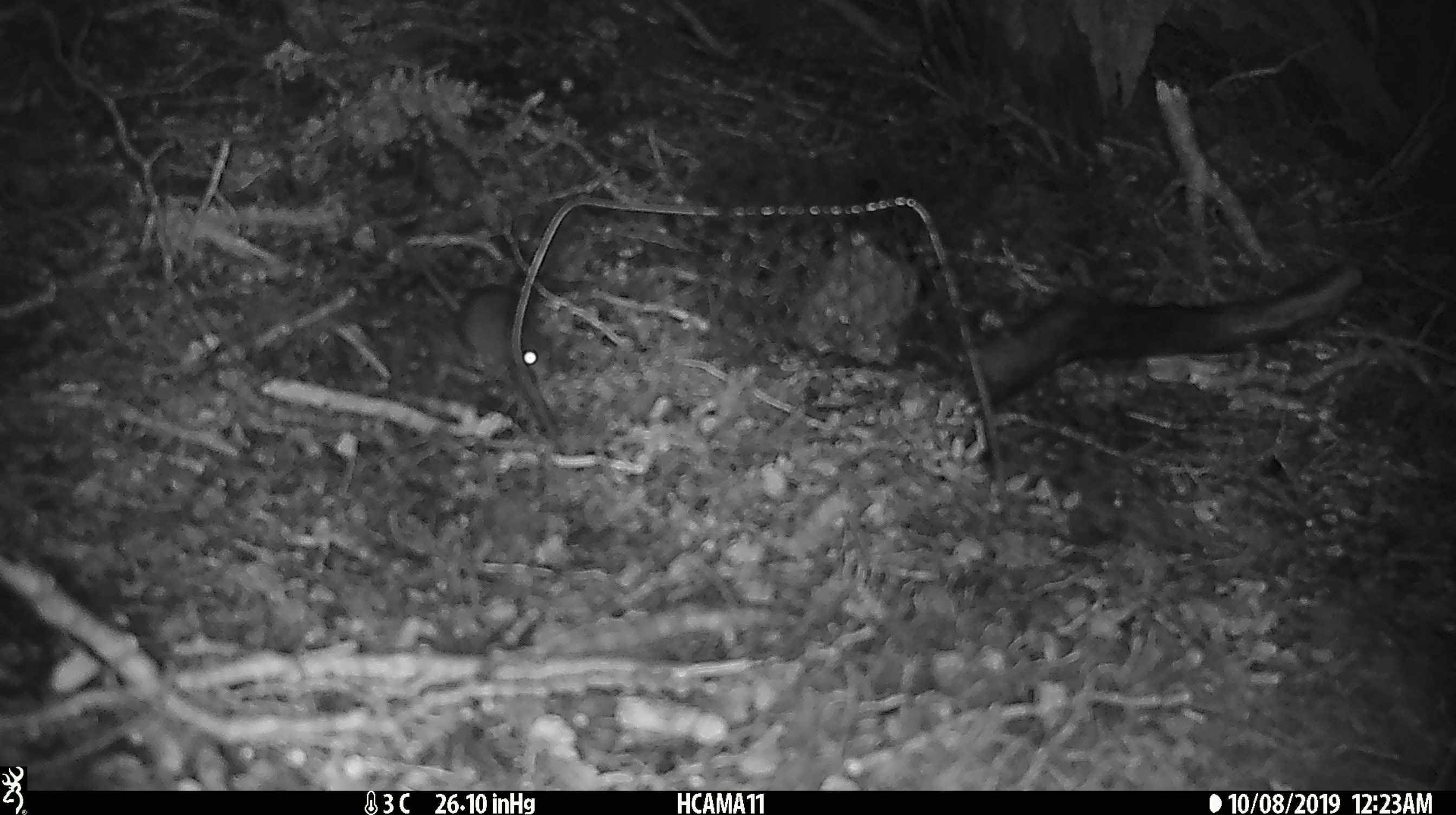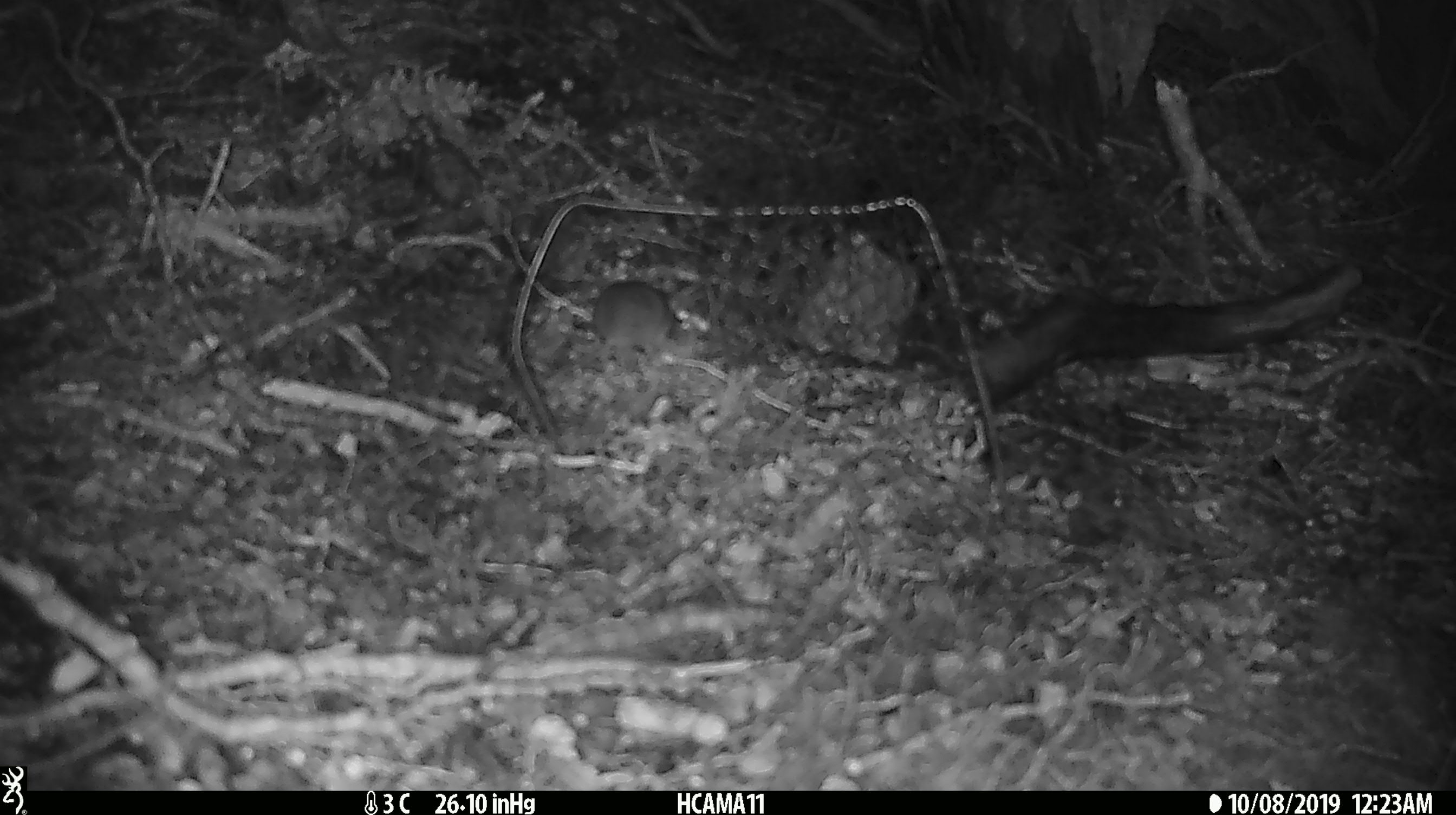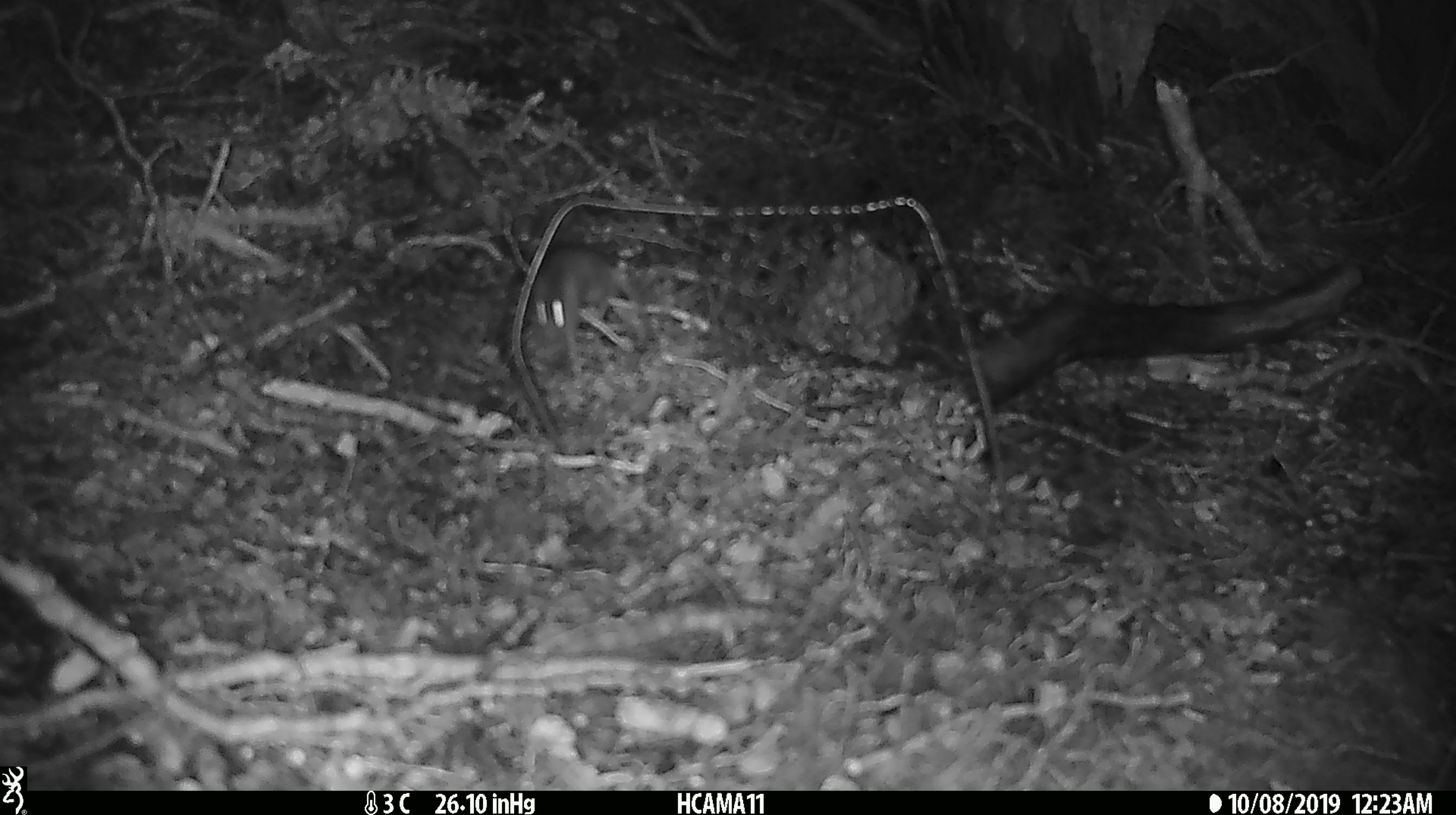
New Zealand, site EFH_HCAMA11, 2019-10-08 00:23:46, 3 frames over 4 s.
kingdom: Animalia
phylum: Chordata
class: Mammalia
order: Rodentia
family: Muridae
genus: Mus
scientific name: Mus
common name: mouse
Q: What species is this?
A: Mouse (Mus).